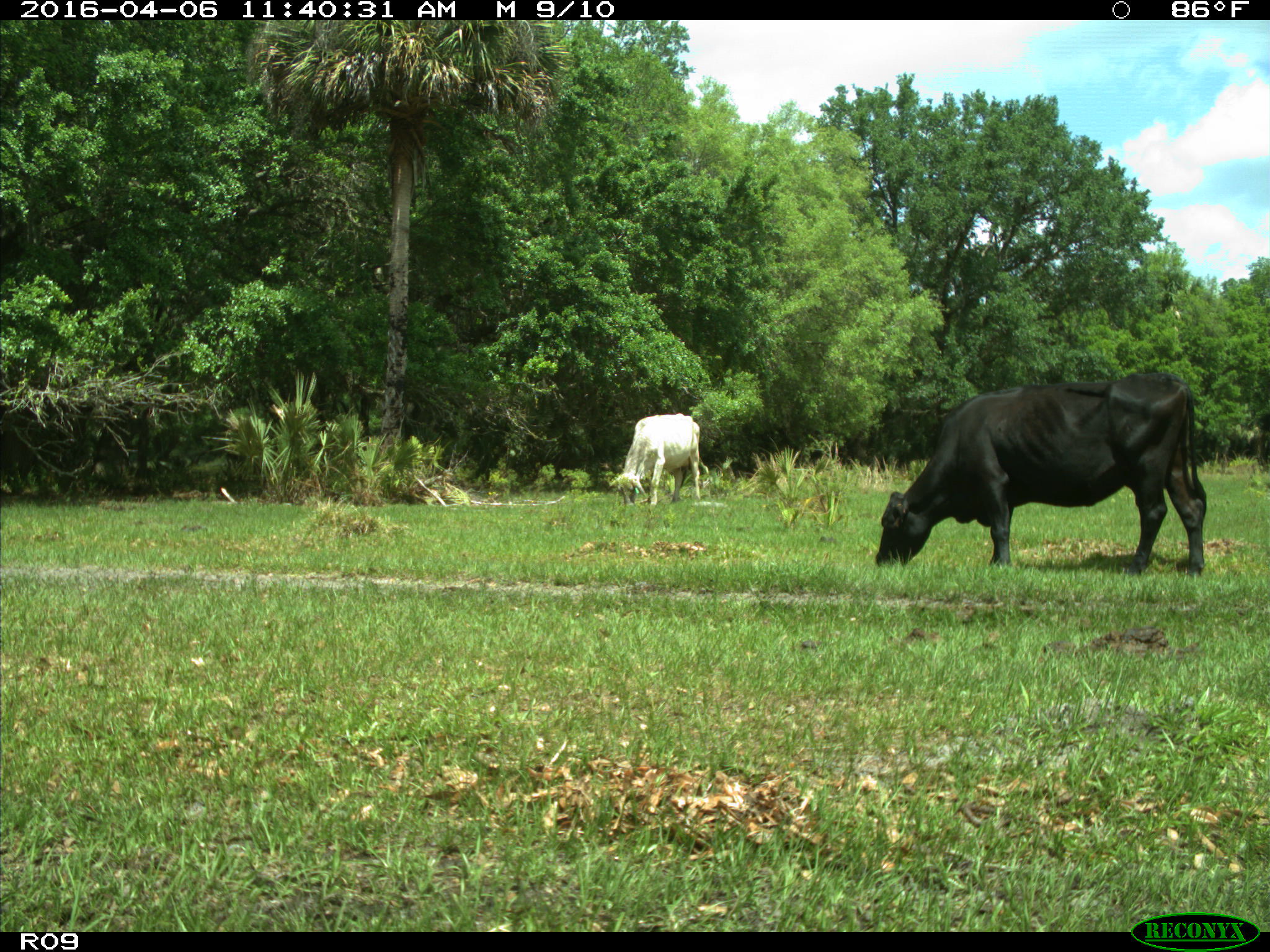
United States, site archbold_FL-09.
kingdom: Animalia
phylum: Chordata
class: Mammalia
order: Artiodactyla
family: Bovidae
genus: Bos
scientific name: Bos taurus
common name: domestic cow